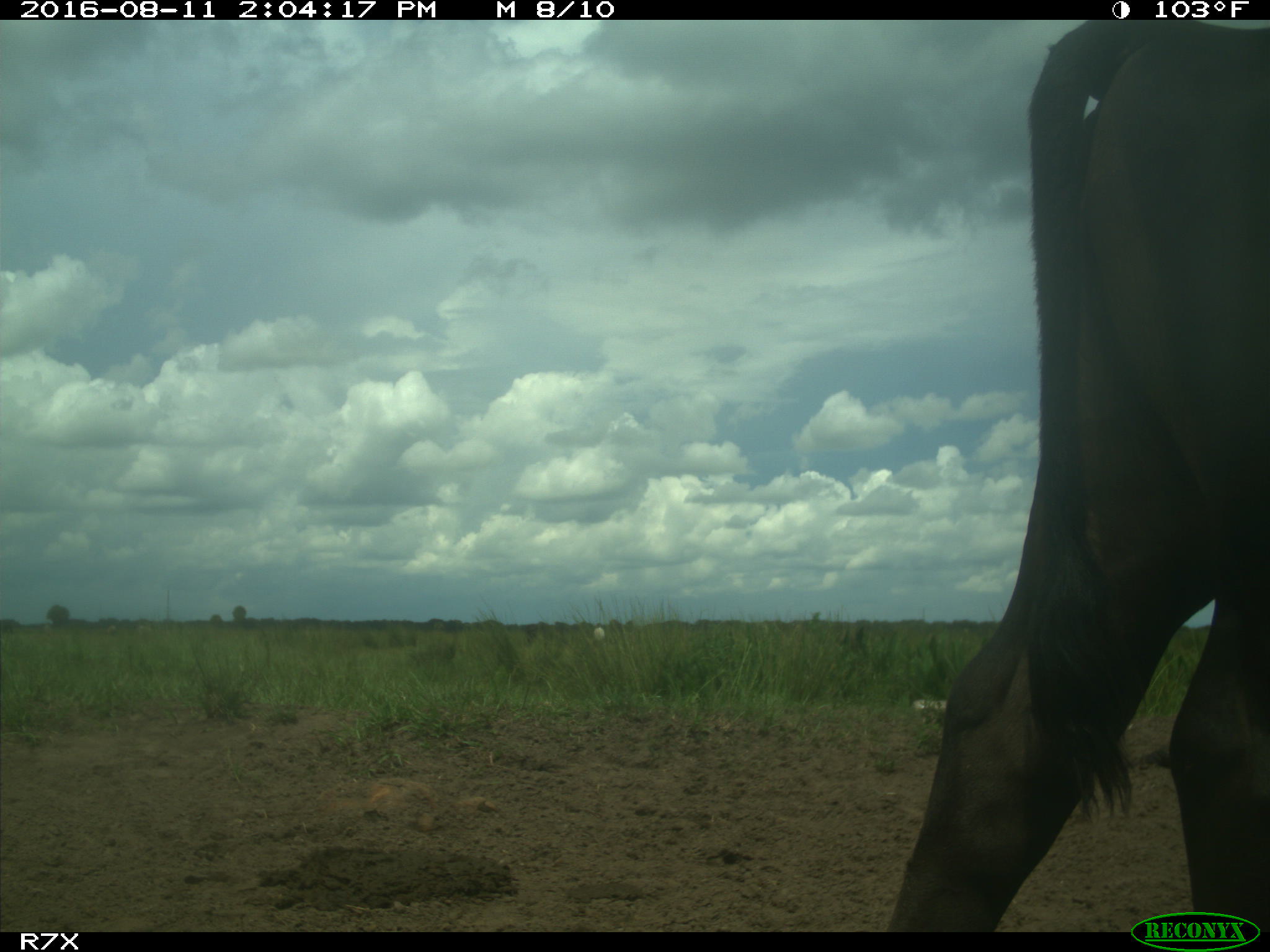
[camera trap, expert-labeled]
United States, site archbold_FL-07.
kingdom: Animalia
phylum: Chordata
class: Mammalia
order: Artiodactyla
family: Bovidae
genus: Bos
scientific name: Bos taurus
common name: domestic cow